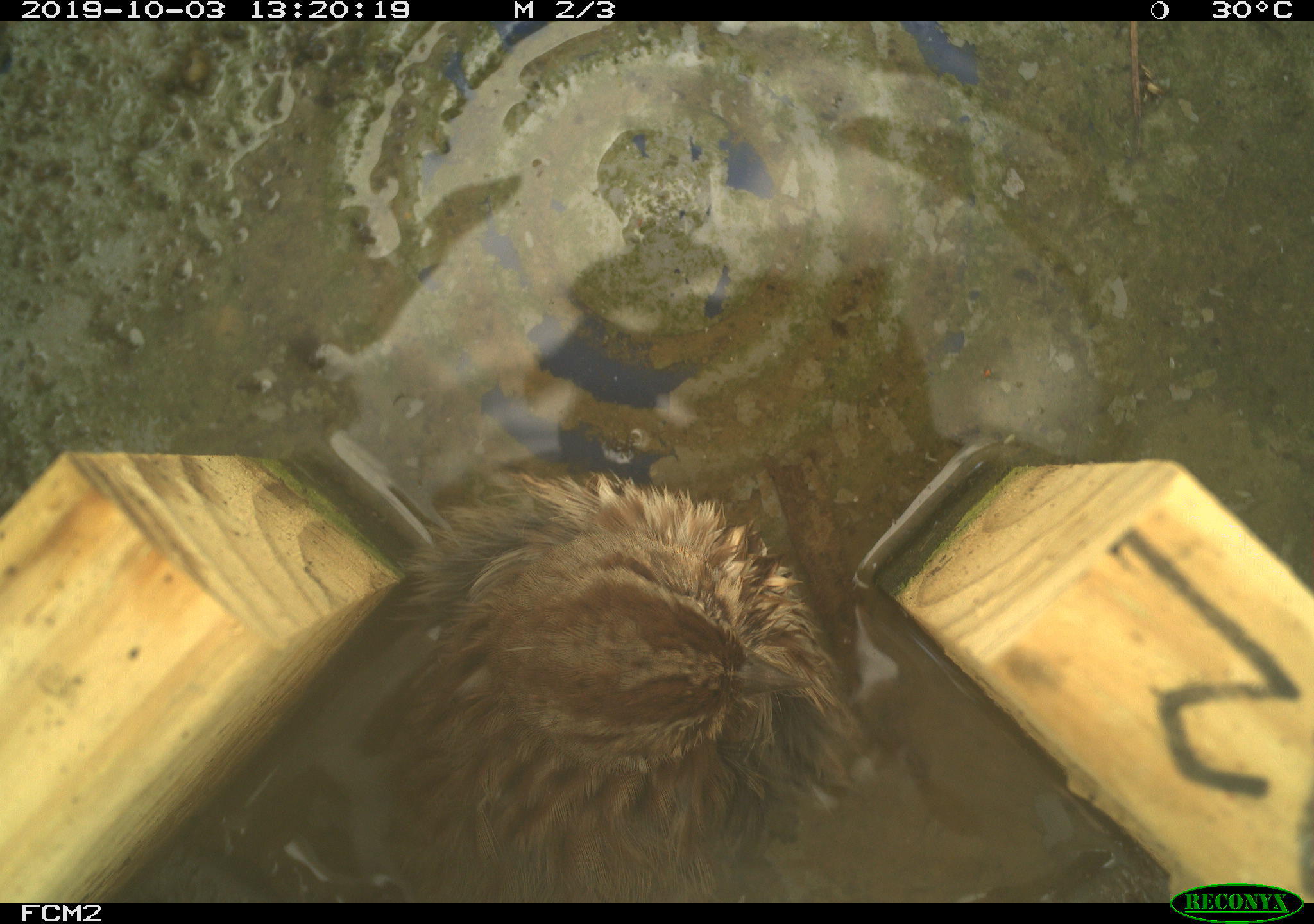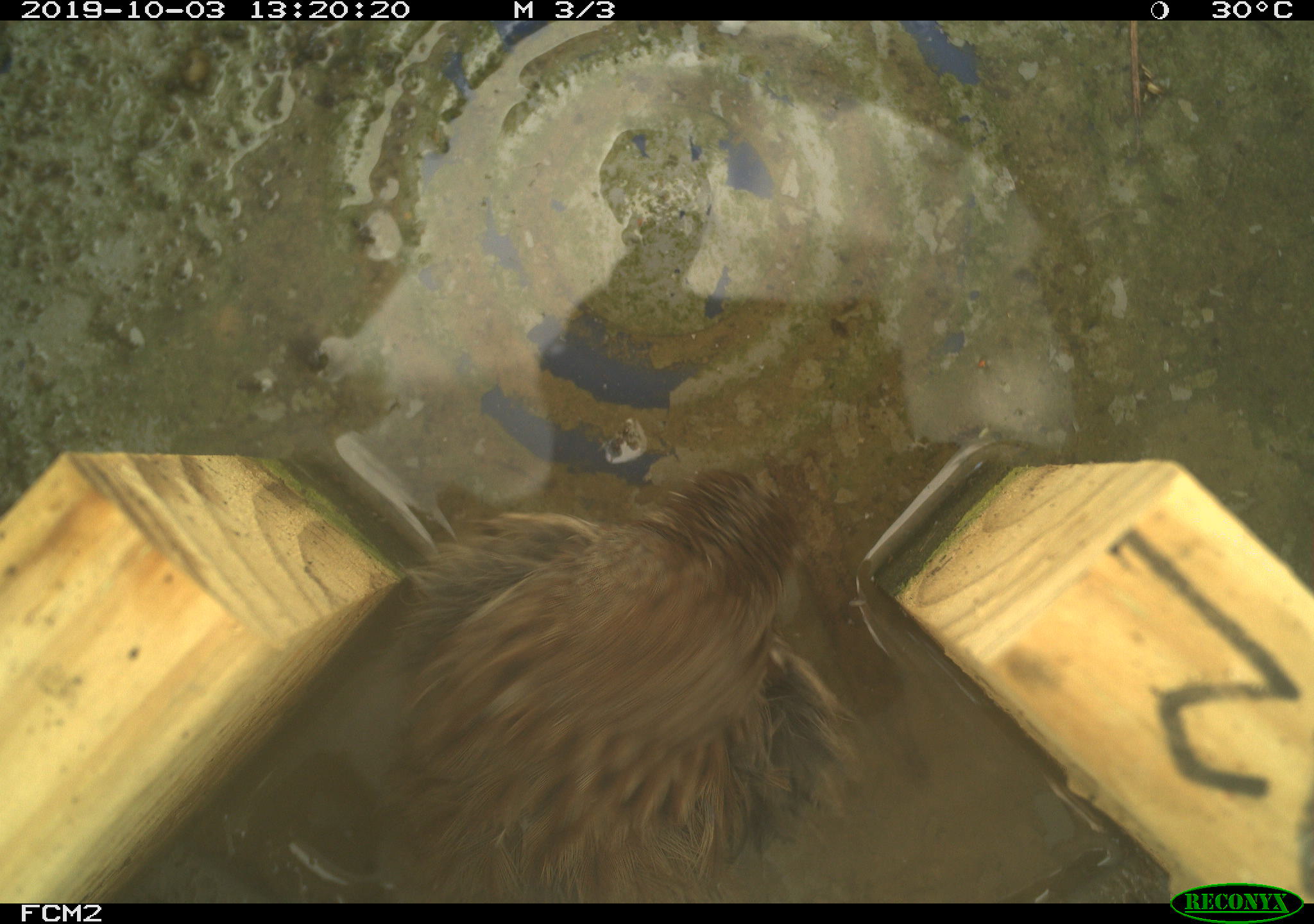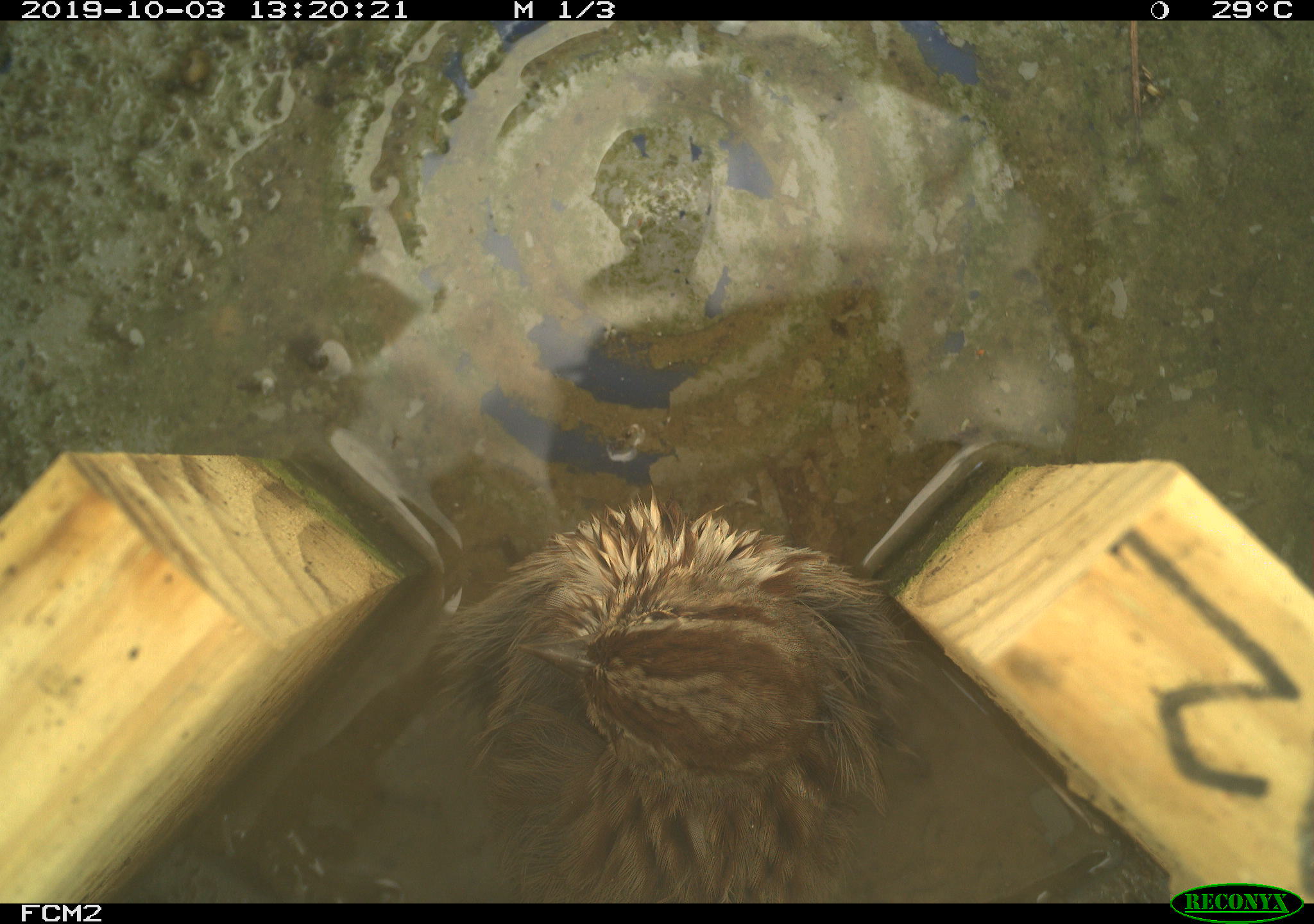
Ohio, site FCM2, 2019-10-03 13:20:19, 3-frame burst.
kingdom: Animalia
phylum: Chordata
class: Aves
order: Passeriformes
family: Passerellidae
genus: Melospiza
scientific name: Melospiza melodia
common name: song sparrow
Song sparrow (Melospiza melodia).